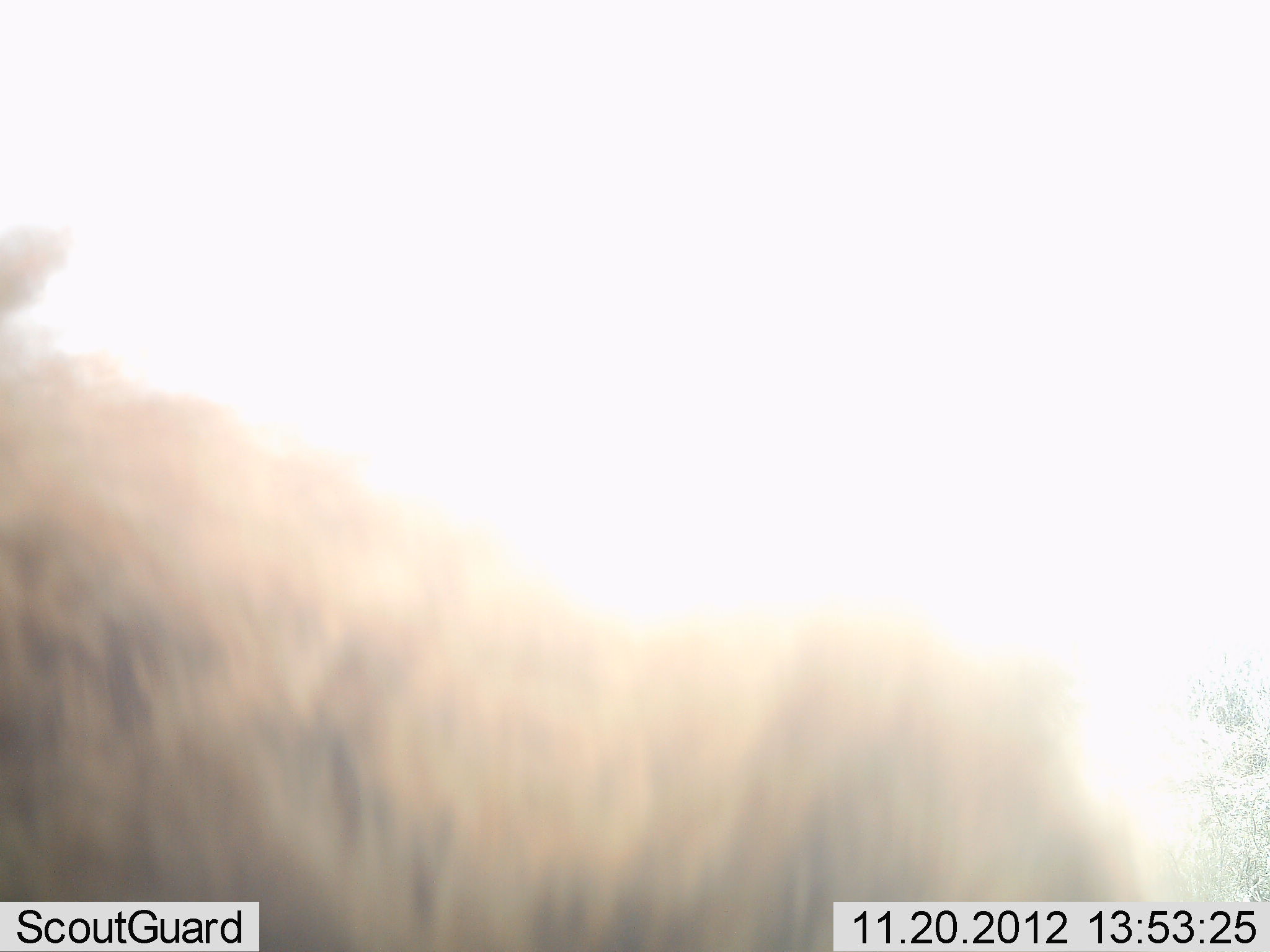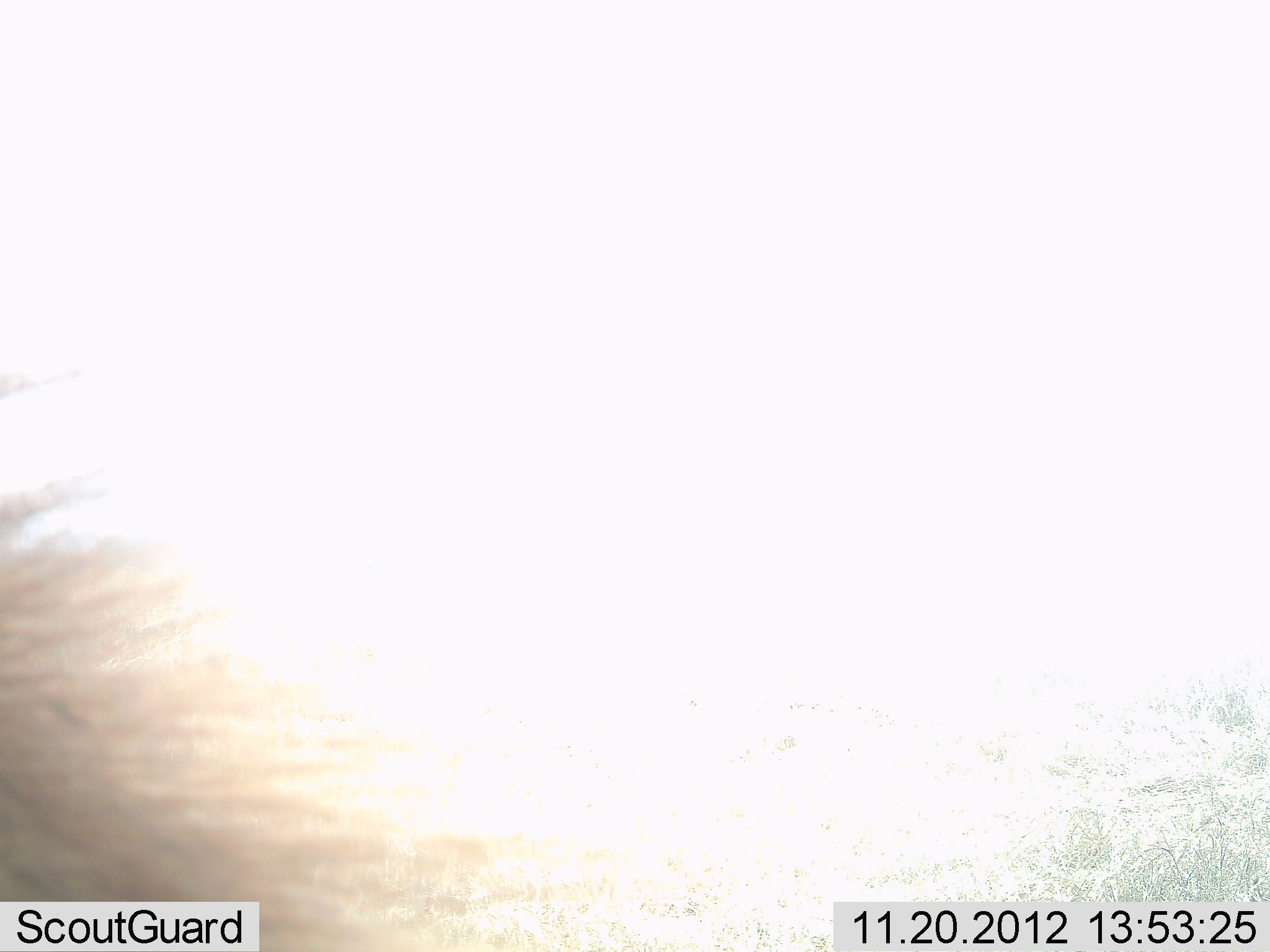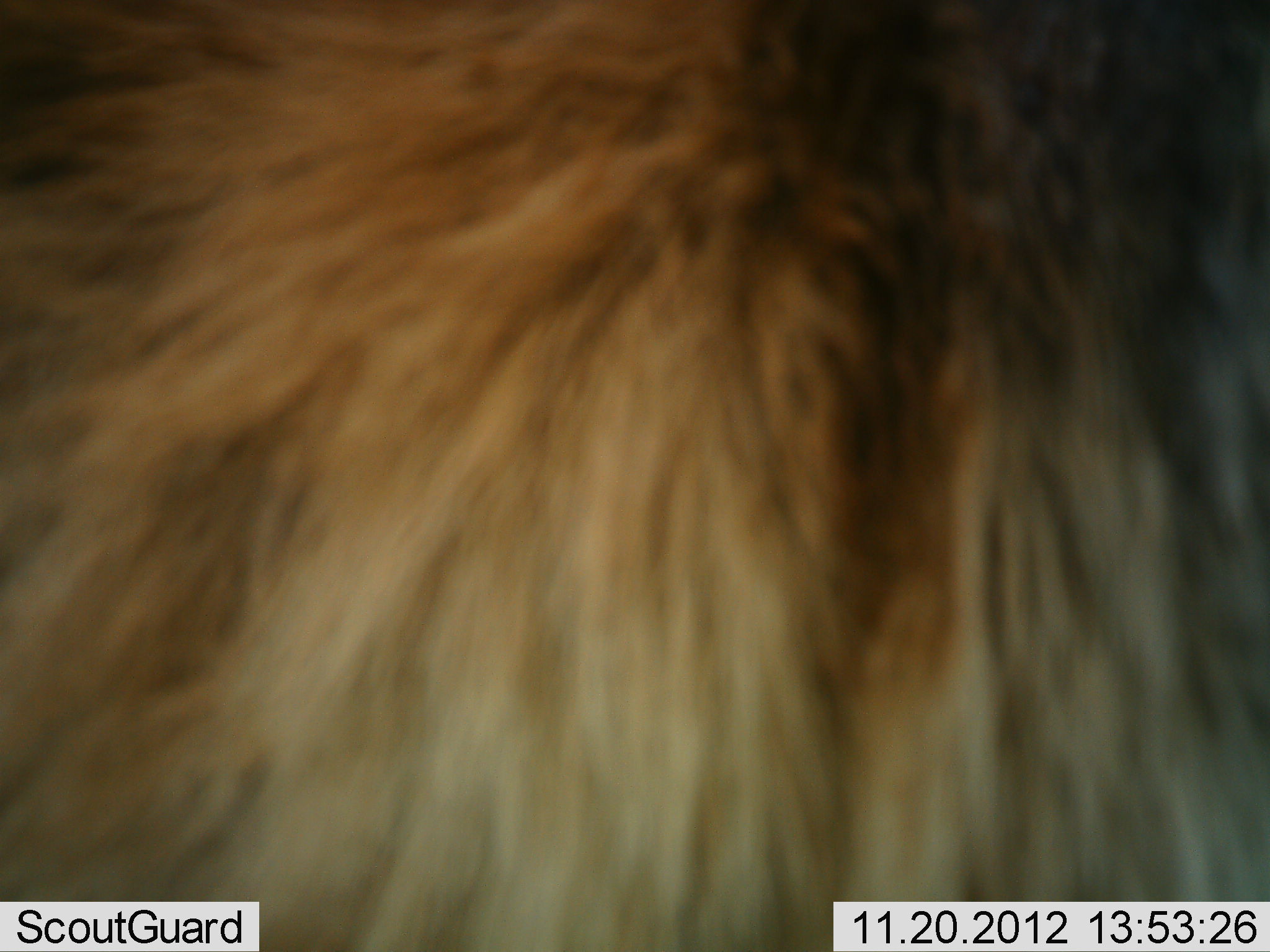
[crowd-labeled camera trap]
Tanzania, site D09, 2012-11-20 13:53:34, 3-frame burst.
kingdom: Animalia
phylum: Chordata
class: Mammalia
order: Carnivora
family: Felidae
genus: Panthera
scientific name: Panthera leo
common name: lion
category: lionmale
Lionmale (lion) (Panthera leo), count 1. Behavior (volunteer vote fractions): standing 14%, resting 0%, moving 86%, interacting 0%. Young present (vote fraction): 0%. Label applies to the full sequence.